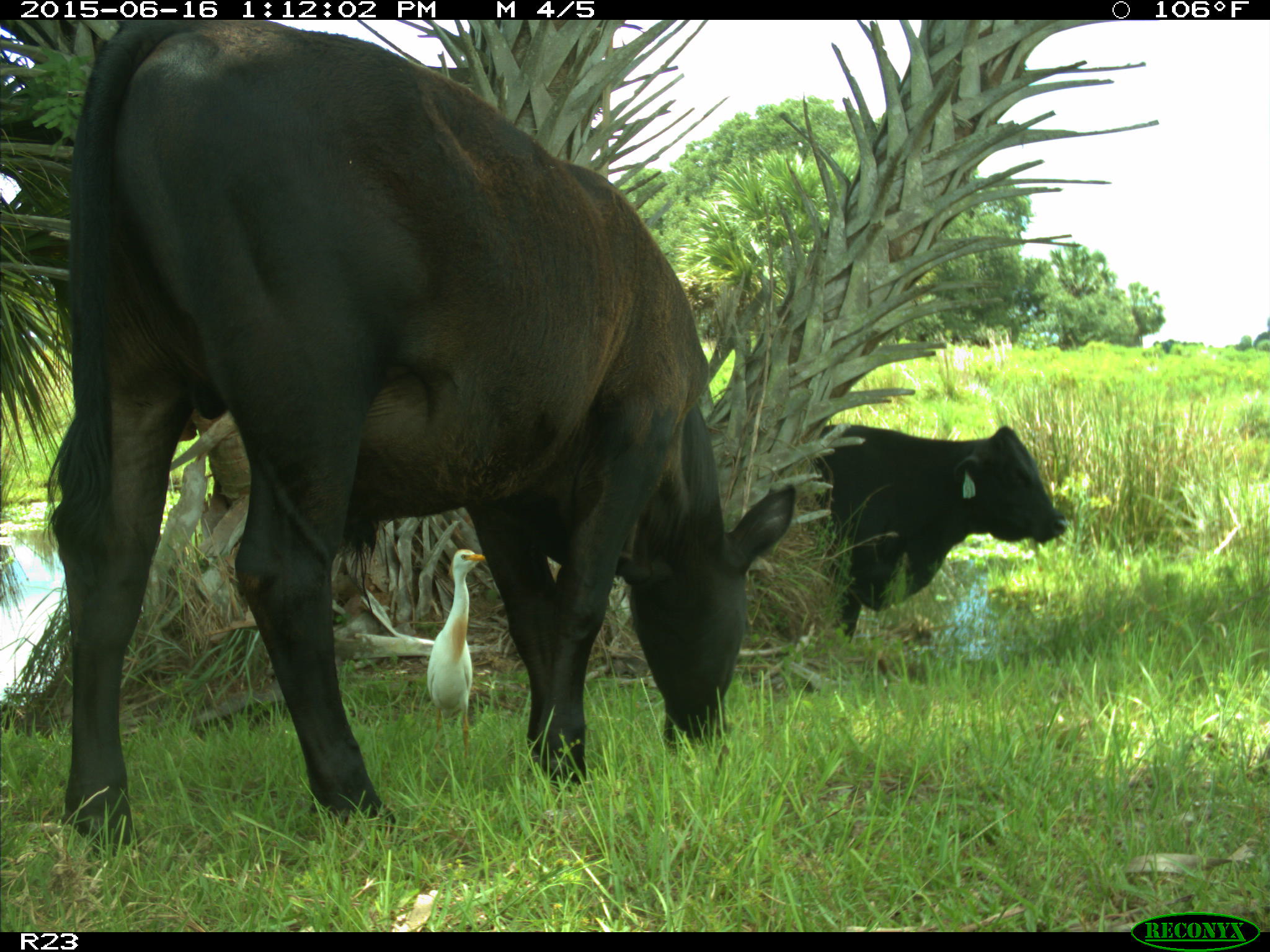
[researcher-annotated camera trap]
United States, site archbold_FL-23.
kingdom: Animalia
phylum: Chordata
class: Mammalia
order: Artiodactyla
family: Bovidae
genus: Bos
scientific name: Bos taurus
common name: domestic cow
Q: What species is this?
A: Bos taurus (domestic cow).